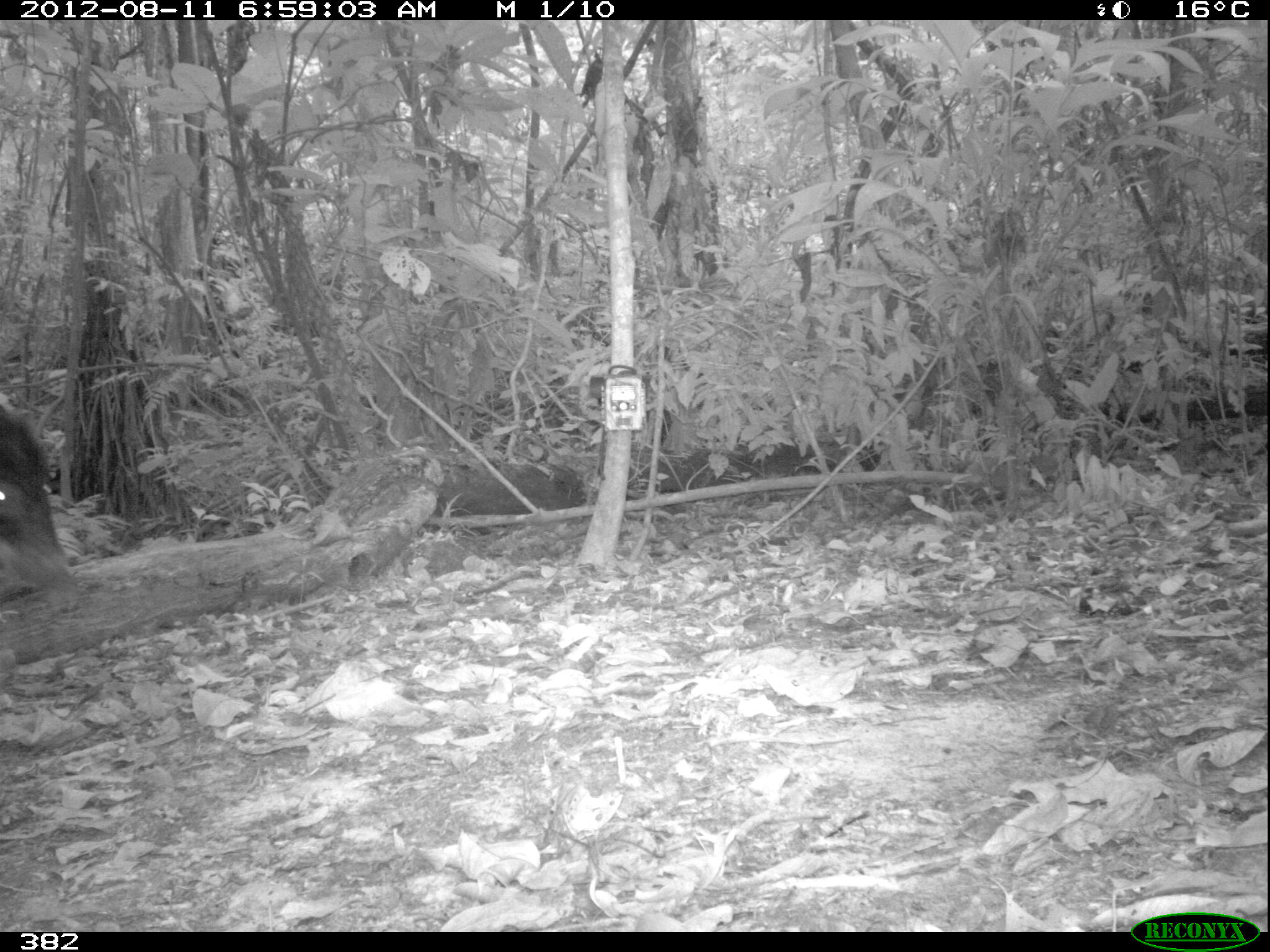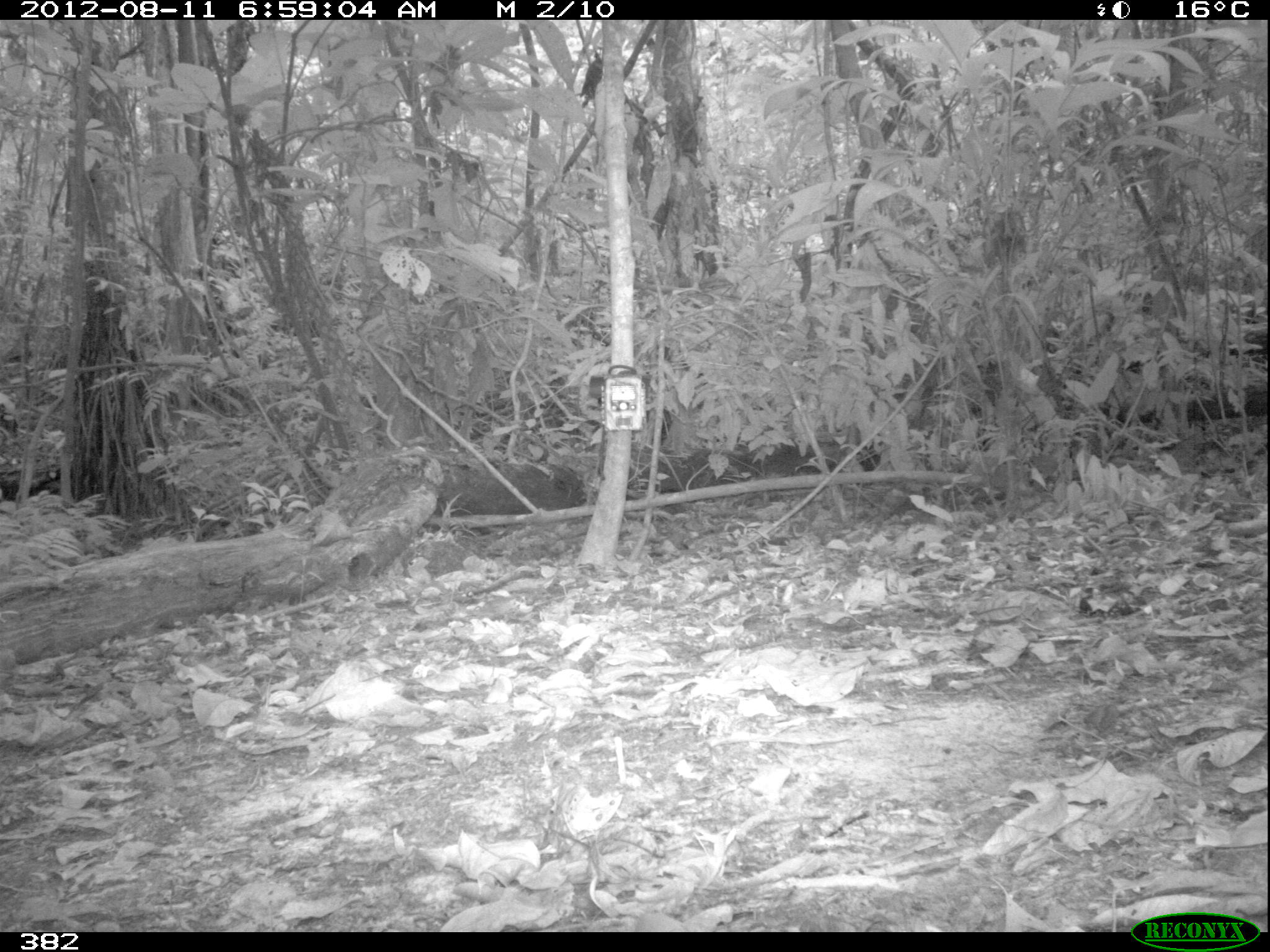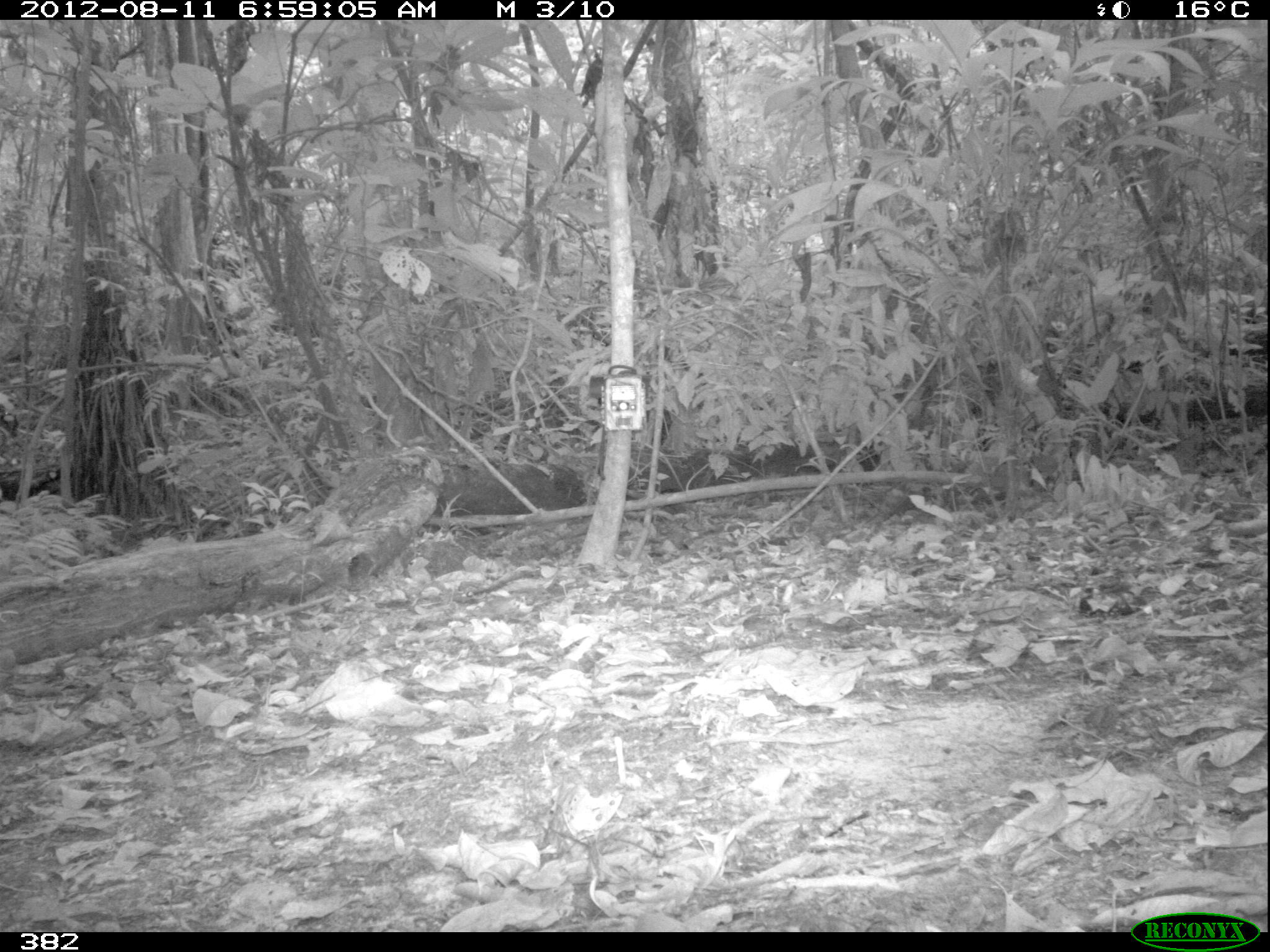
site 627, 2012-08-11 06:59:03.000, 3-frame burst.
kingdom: Animalia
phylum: Chordata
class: Mammalia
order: Artiodactyla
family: Tayassuidae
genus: Tayassu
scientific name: Tayassu pecari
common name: white-lipped peccary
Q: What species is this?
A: Tayassu pecari (white-lipped peccary).